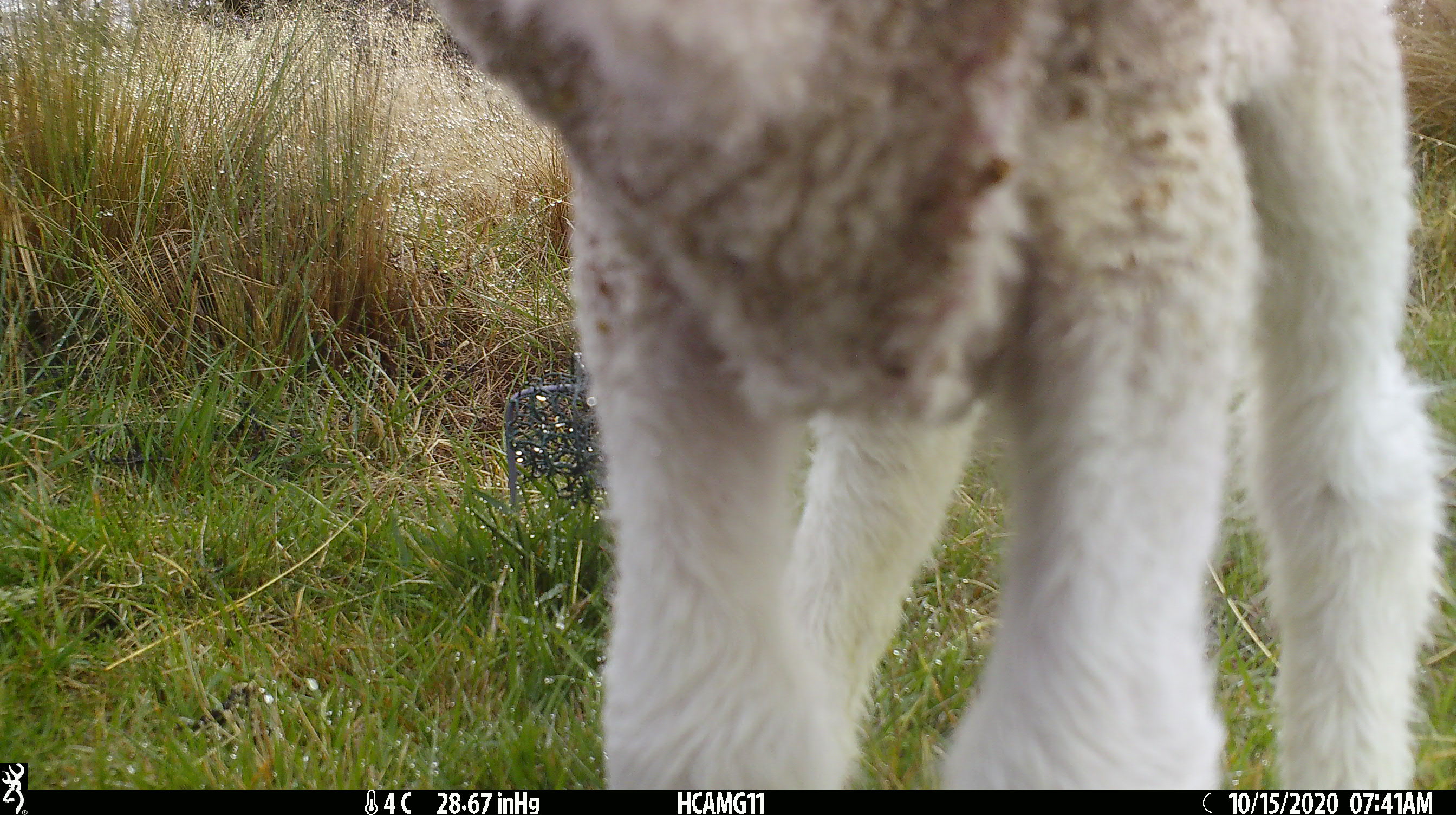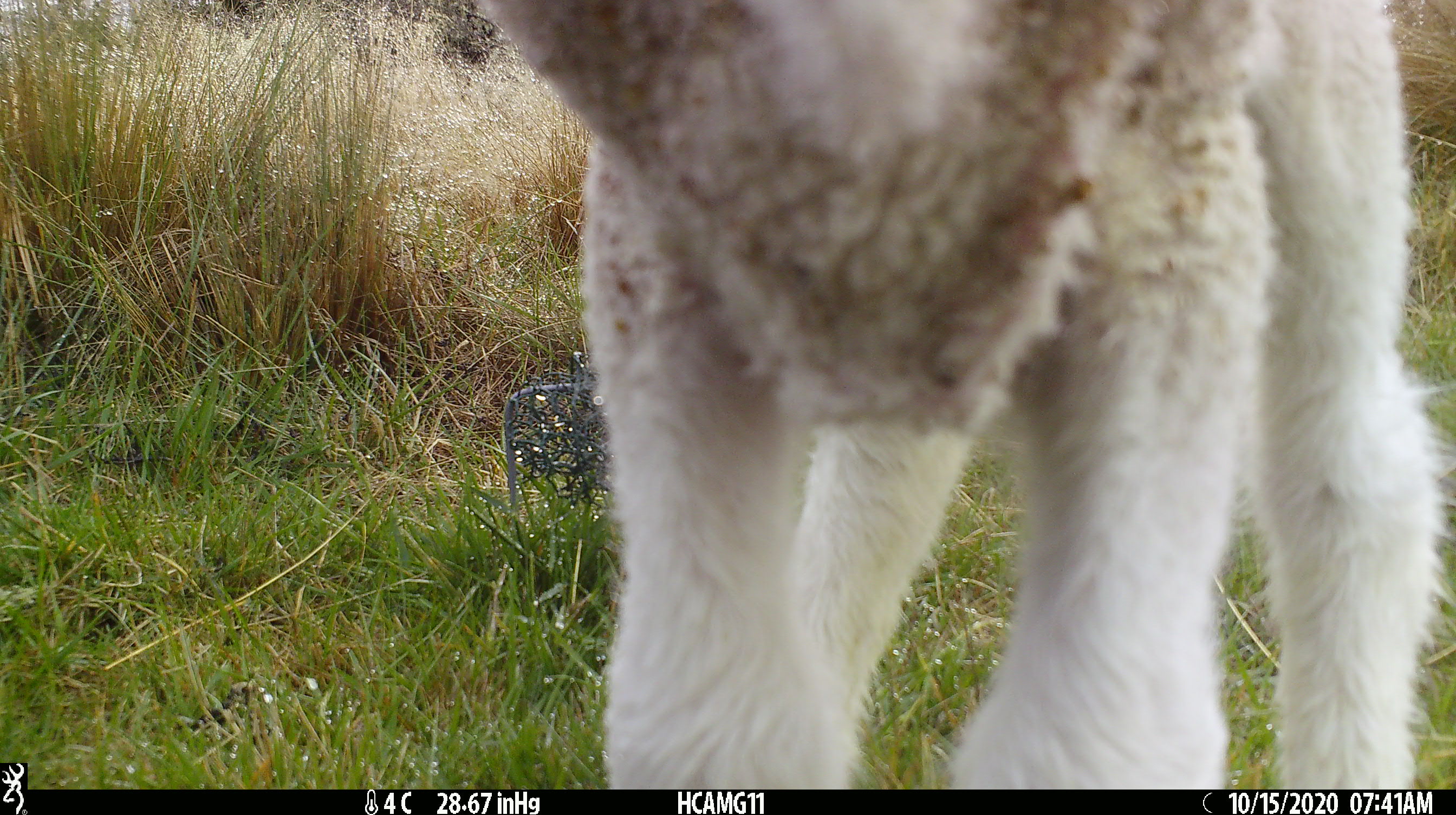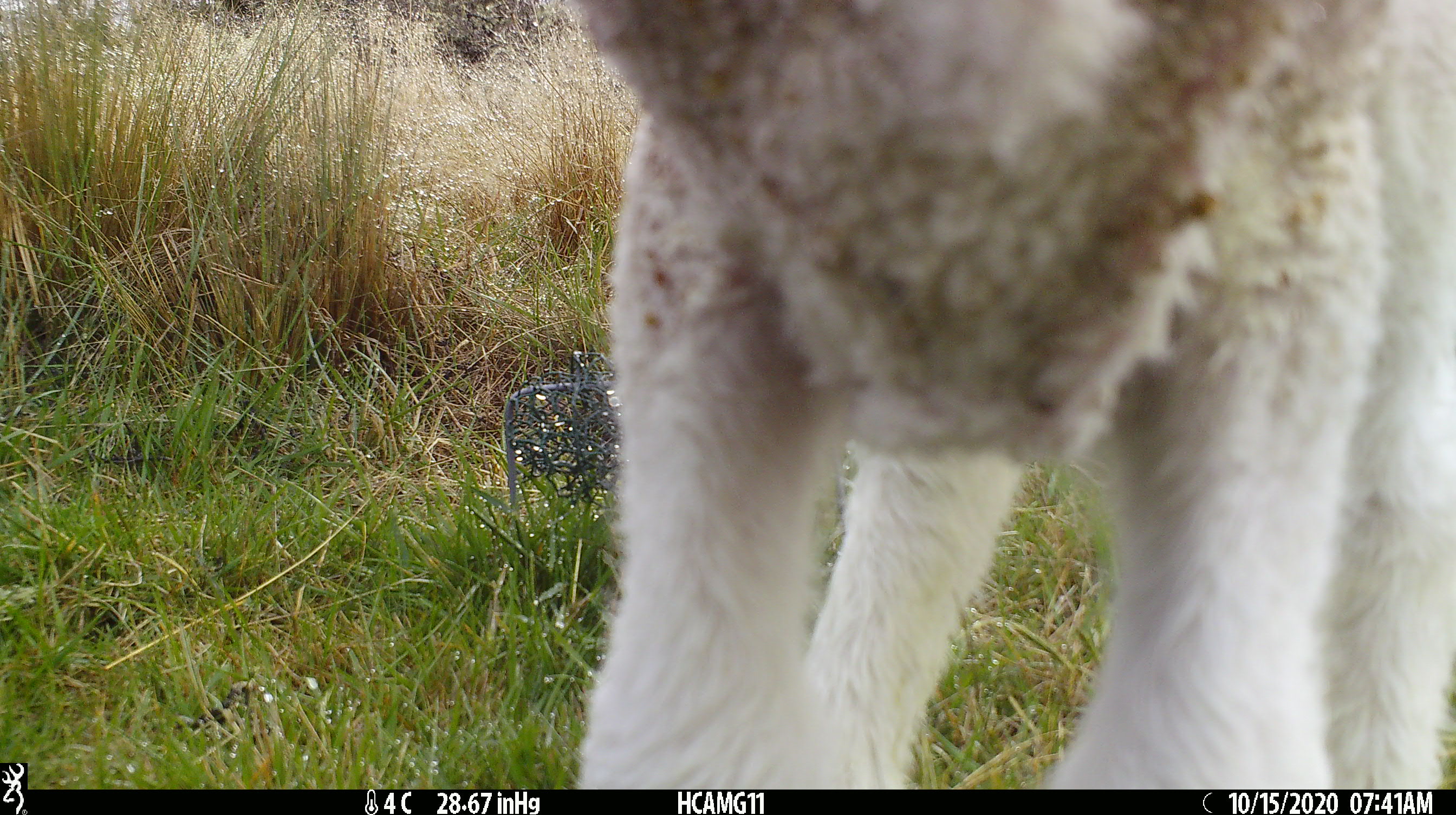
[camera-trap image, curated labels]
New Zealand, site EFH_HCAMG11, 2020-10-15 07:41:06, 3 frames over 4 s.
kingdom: Animalia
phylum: Chordata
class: Mammalia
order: Artiodactyla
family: Bovidae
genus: Ovis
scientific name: Ovis aries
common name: domestic sheep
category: sheep